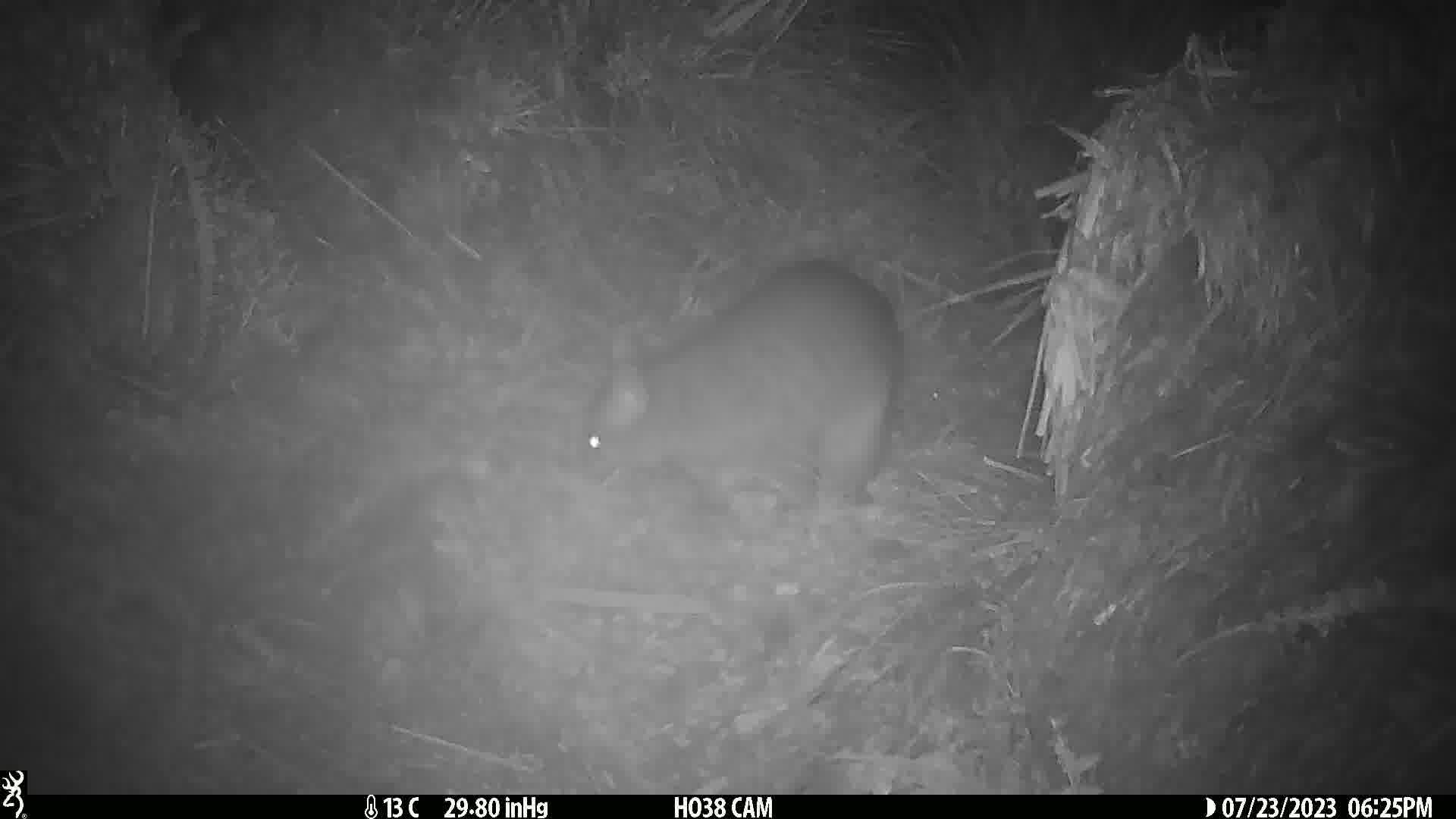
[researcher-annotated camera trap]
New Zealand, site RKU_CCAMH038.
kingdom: Animalia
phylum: Chordata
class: Mammalia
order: Diprotodontia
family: Phalangeridae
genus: Trichosurus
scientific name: Trichosurus vulpecula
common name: common brushtail possum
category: possum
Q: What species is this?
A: Possum (common brushtail possum) (Trichosurus vulpecula).